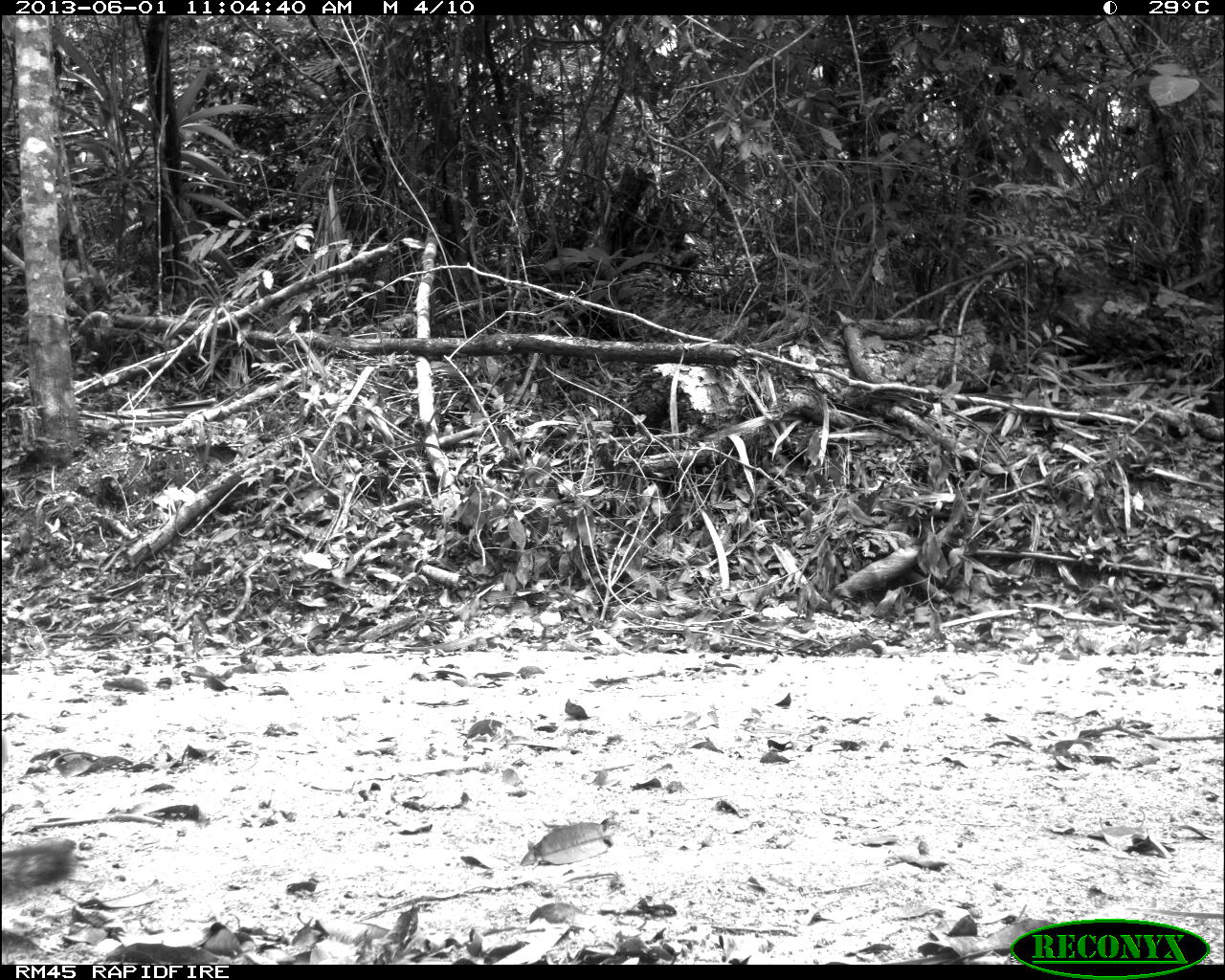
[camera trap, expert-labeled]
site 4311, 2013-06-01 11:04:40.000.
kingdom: Animalia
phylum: Chordata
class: Mammalia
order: Carnivora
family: Canidae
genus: Urocyon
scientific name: Urocyon cinereoargenteus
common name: gray fox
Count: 2.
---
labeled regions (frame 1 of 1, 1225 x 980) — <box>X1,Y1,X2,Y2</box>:
urocyon cinereoargenteus: <box>2,837,78,904</box>